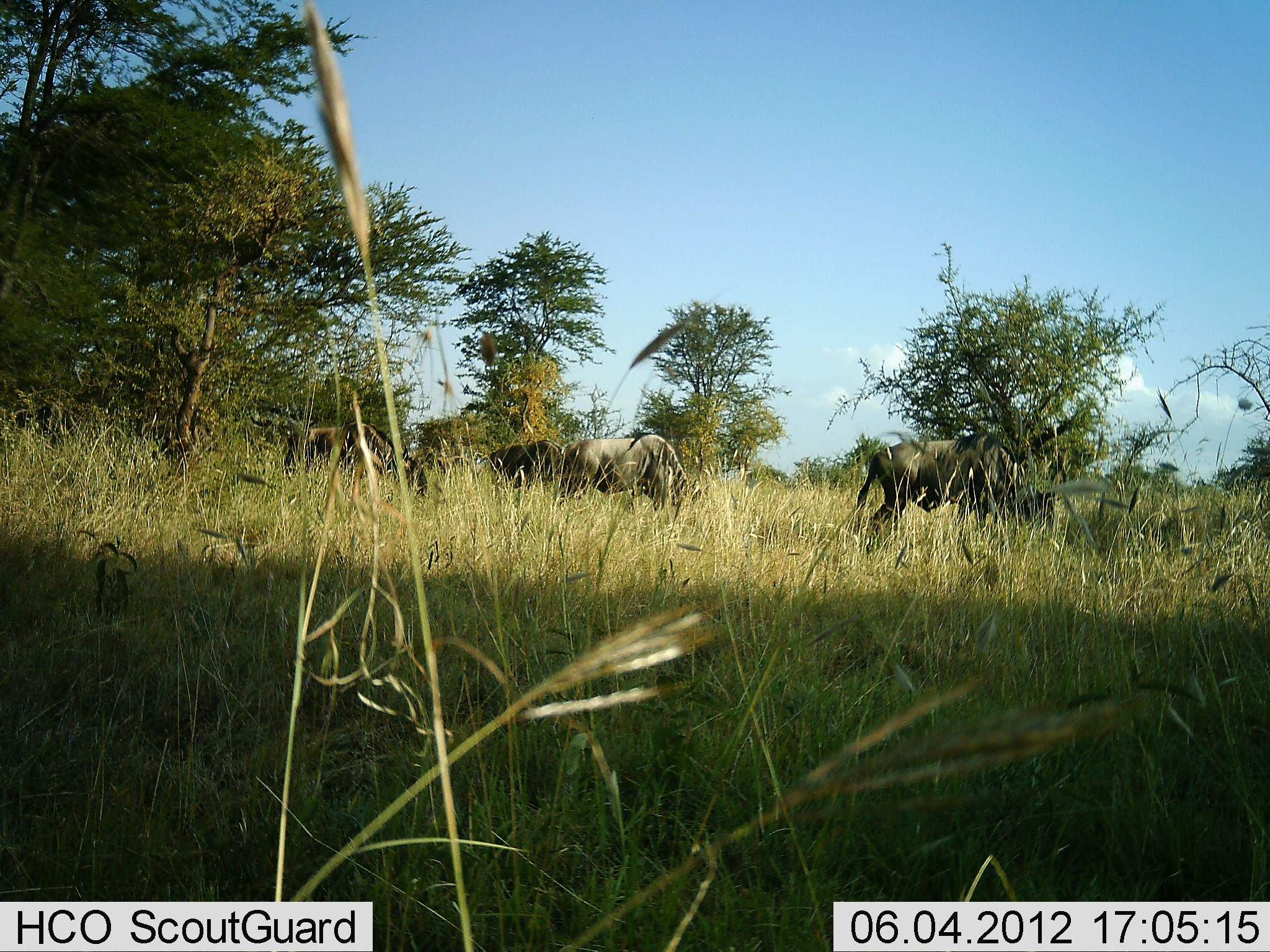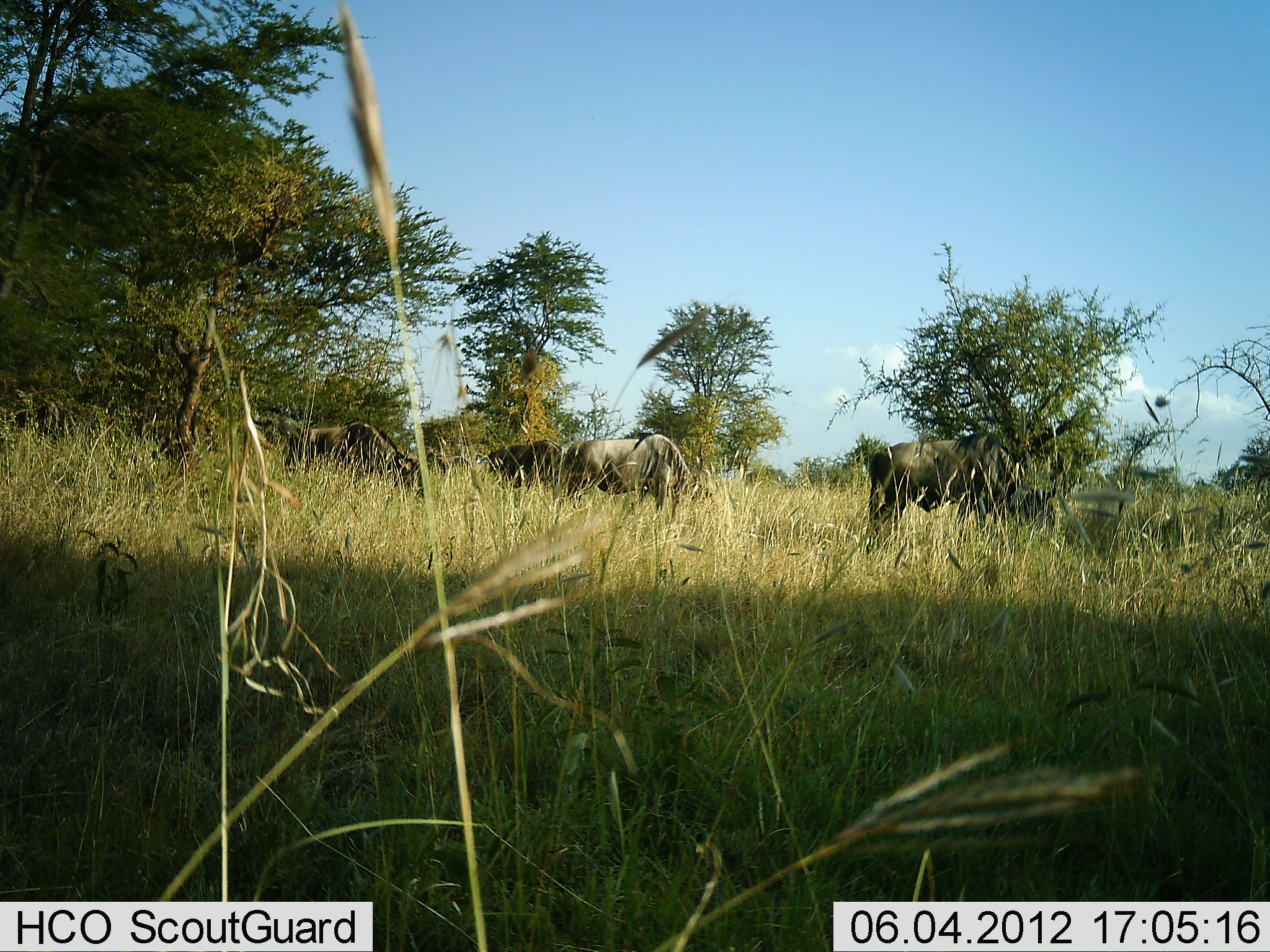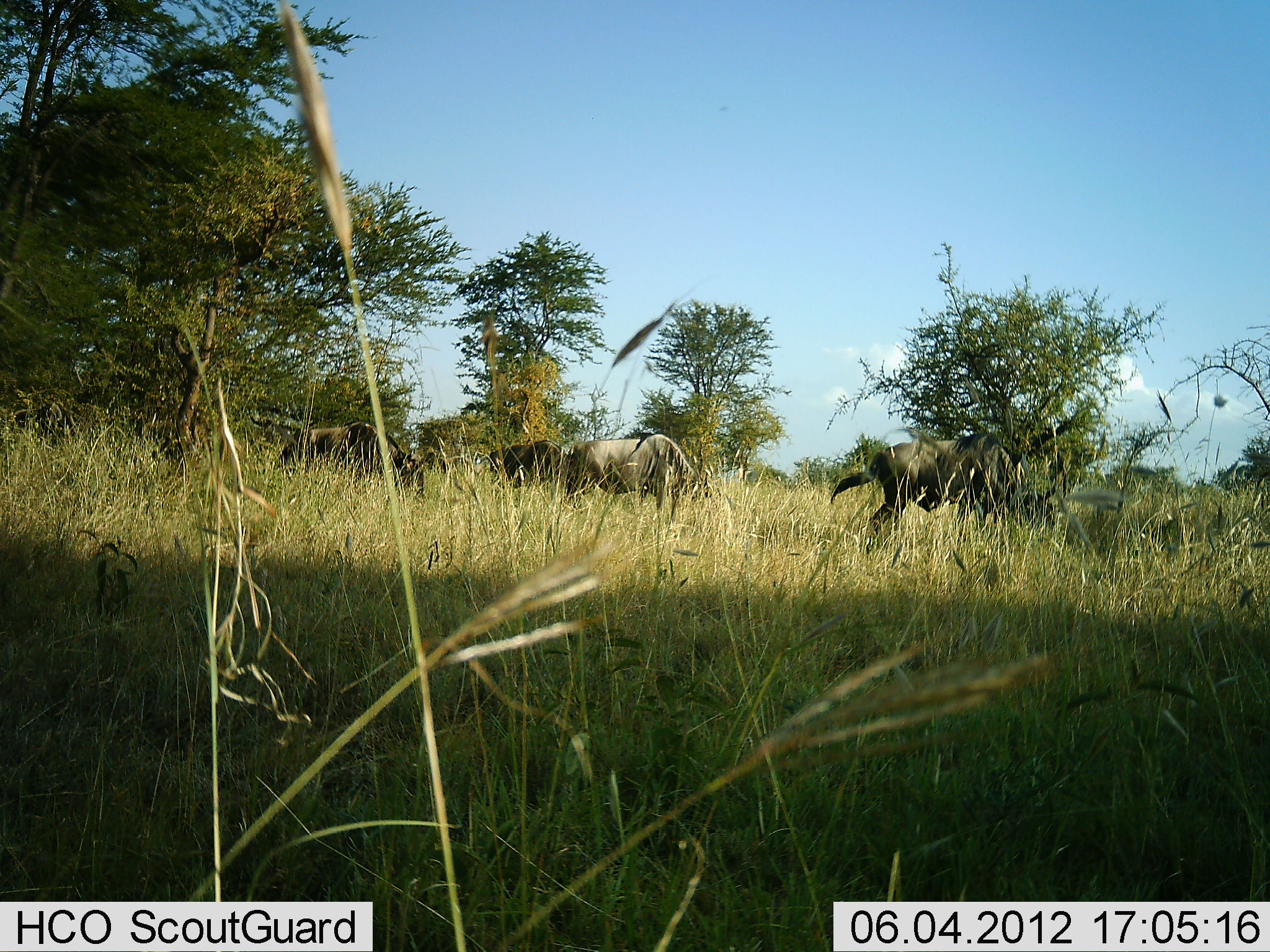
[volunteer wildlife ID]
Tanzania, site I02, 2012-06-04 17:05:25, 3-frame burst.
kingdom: Animalia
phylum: Chordata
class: Mammalia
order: Artiodactyla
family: Bovidae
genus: Connochaetes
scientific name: Connochaetes taurinus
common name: blue wildebeest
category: wildebeest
Wildebeest (blue wildebeest) (Connochaetes taurinus), count 4. Behavior (volunteer vote fractions): standing 40%, resting 0%, moving 0%, interacting 0%. Young present (vote fraction): 0%. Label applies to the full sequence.